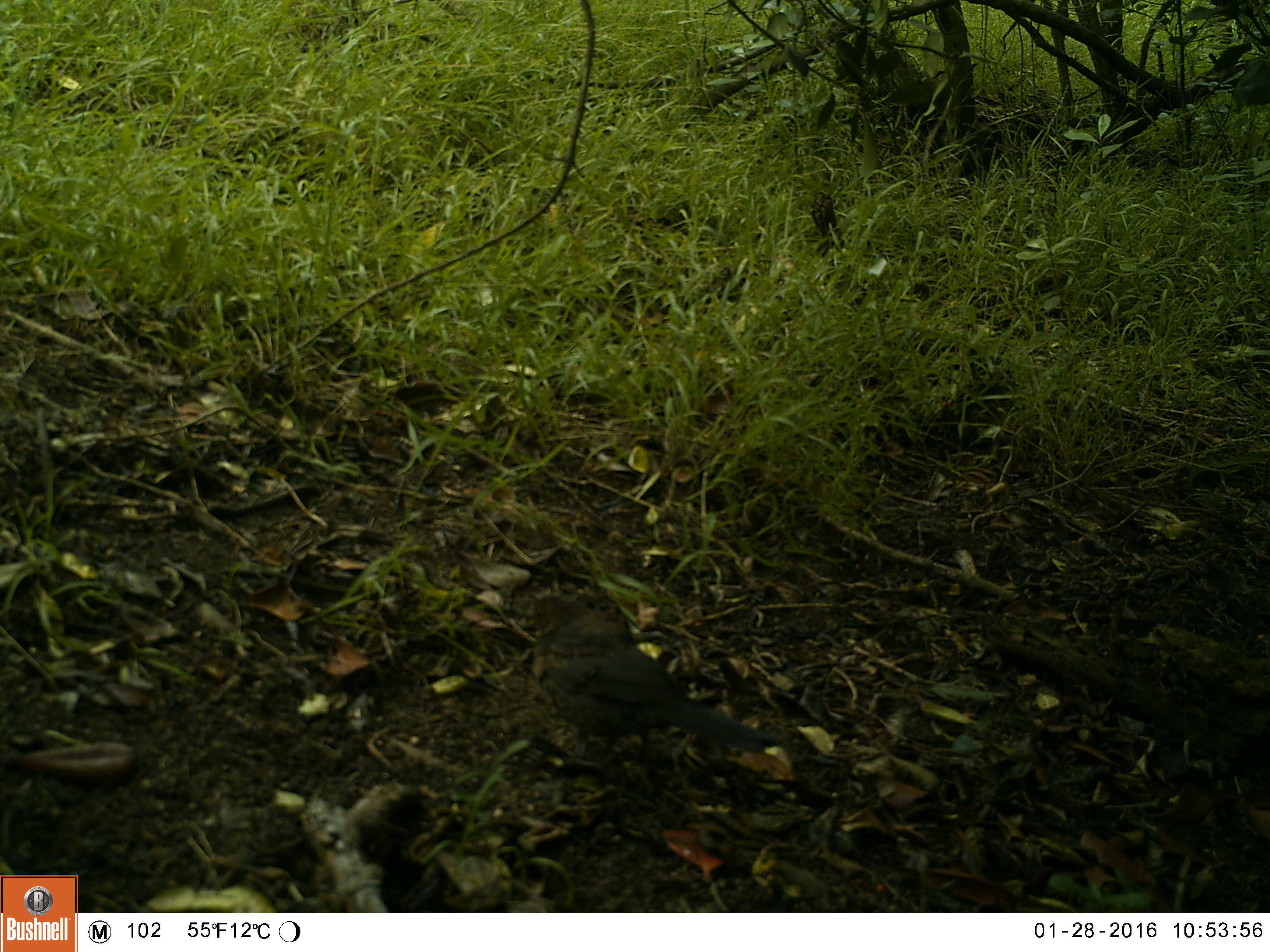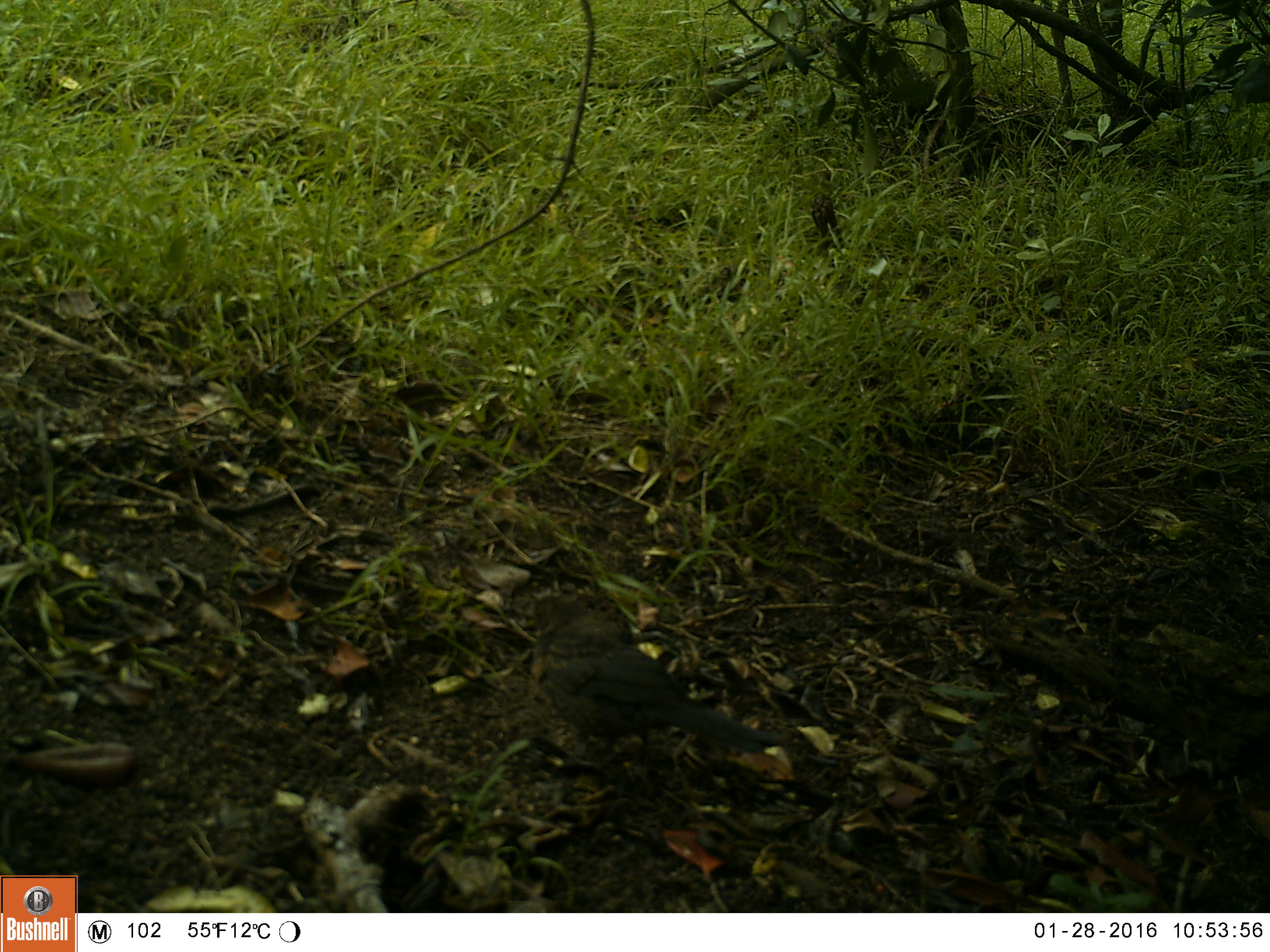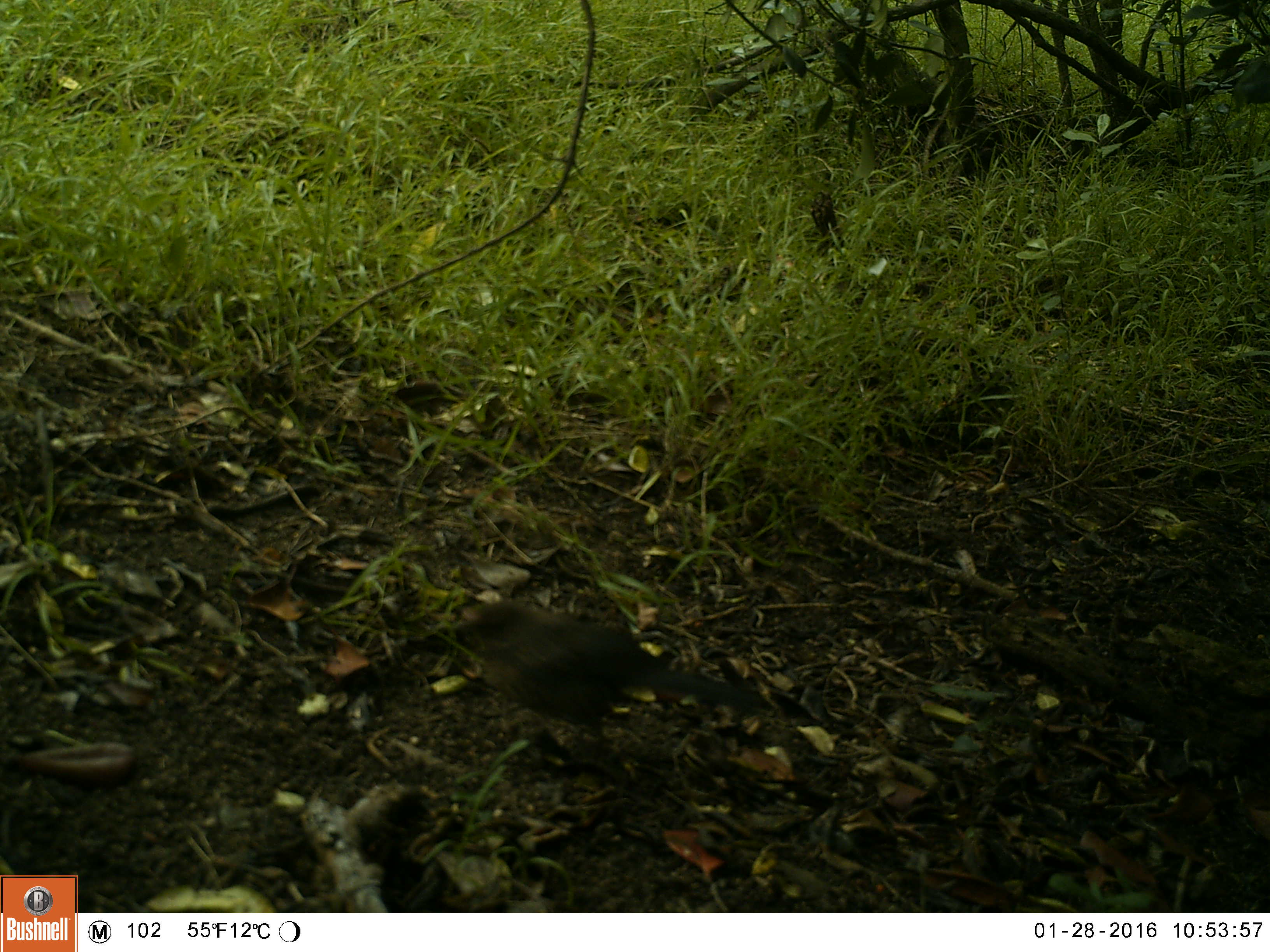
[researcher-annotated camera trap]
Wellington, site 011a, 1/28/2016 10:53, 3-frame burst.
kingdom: Animalia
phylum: Chordata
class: Aves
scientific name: Aves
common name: bird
Bird (Aves).